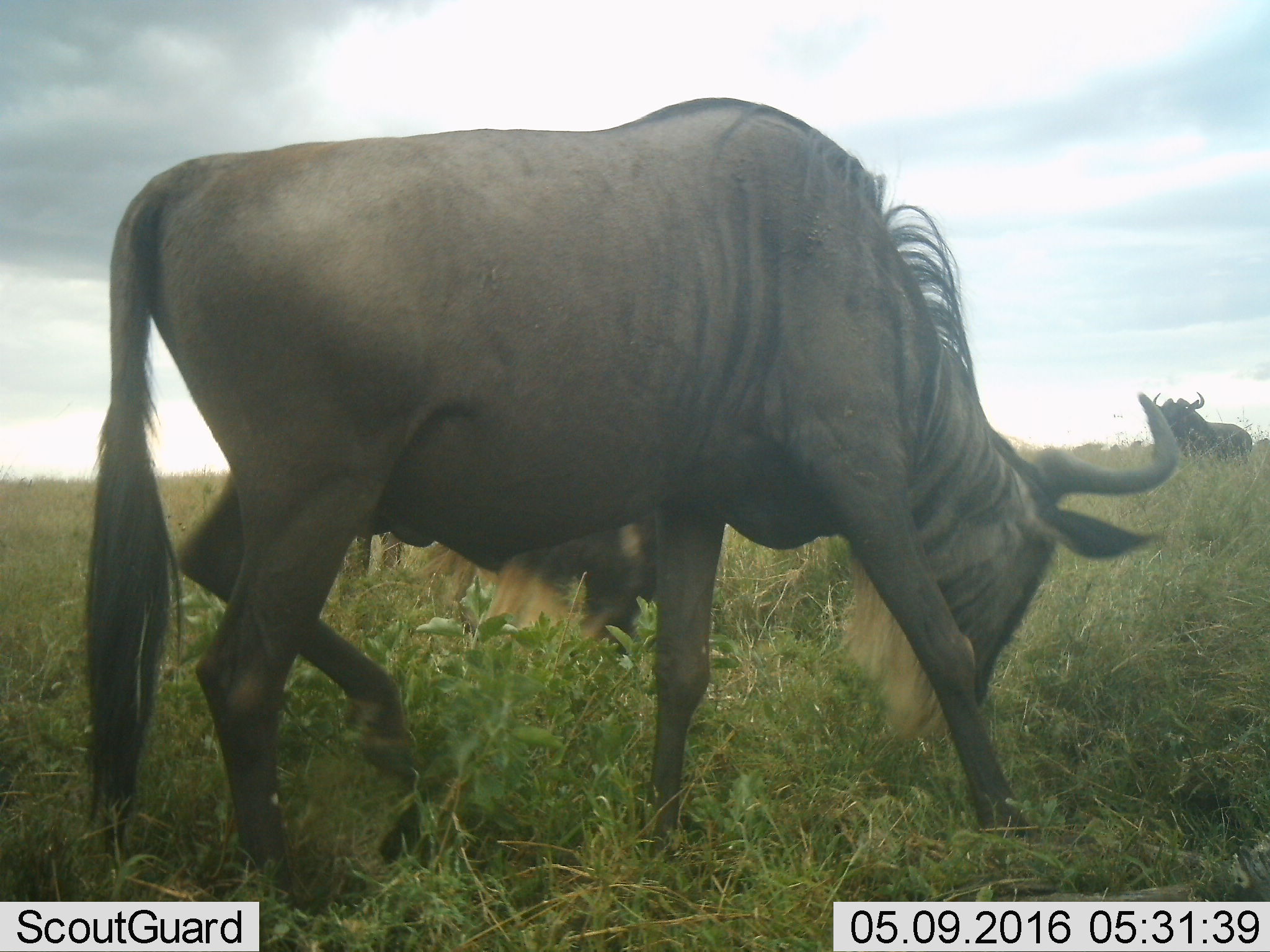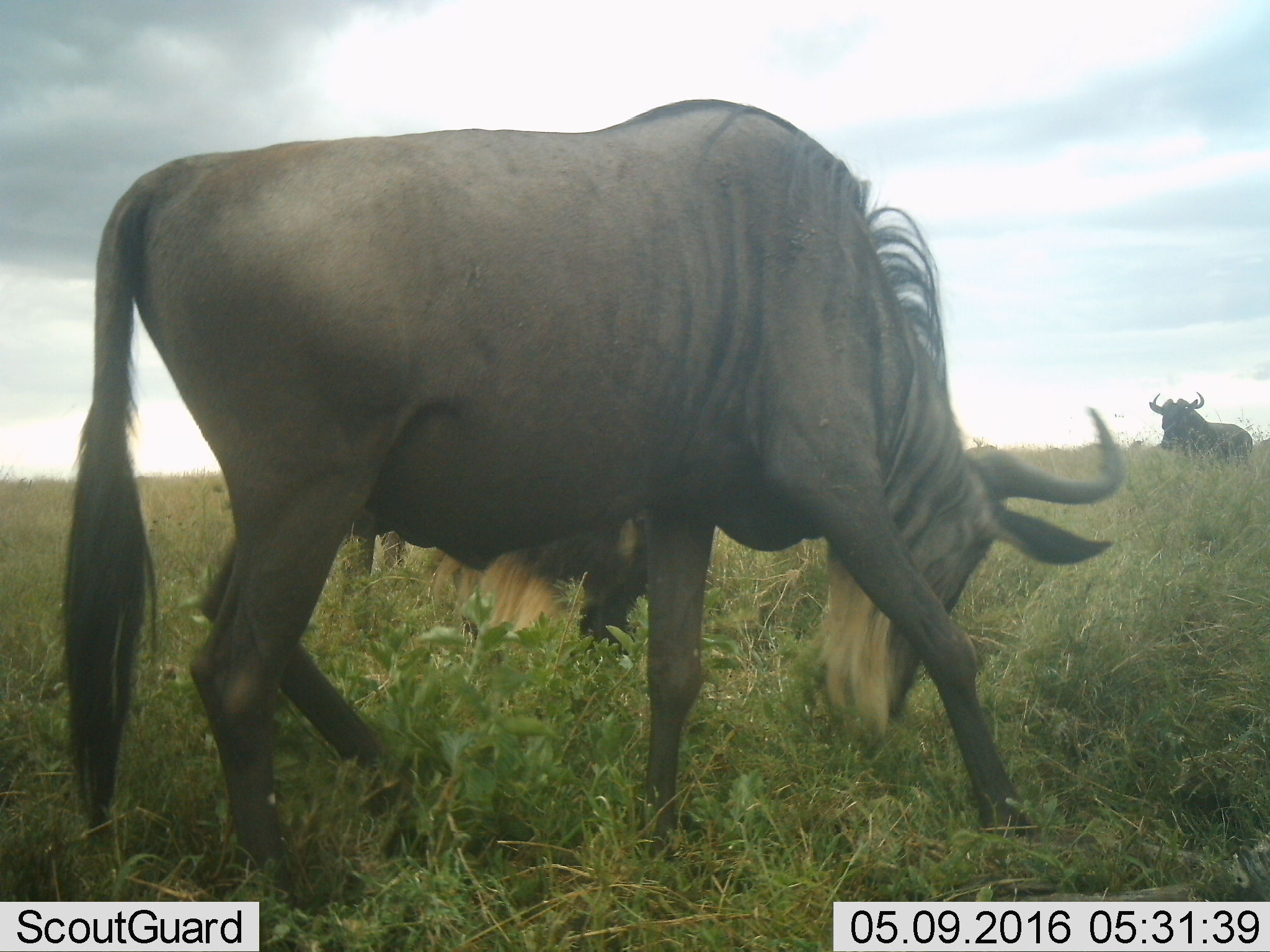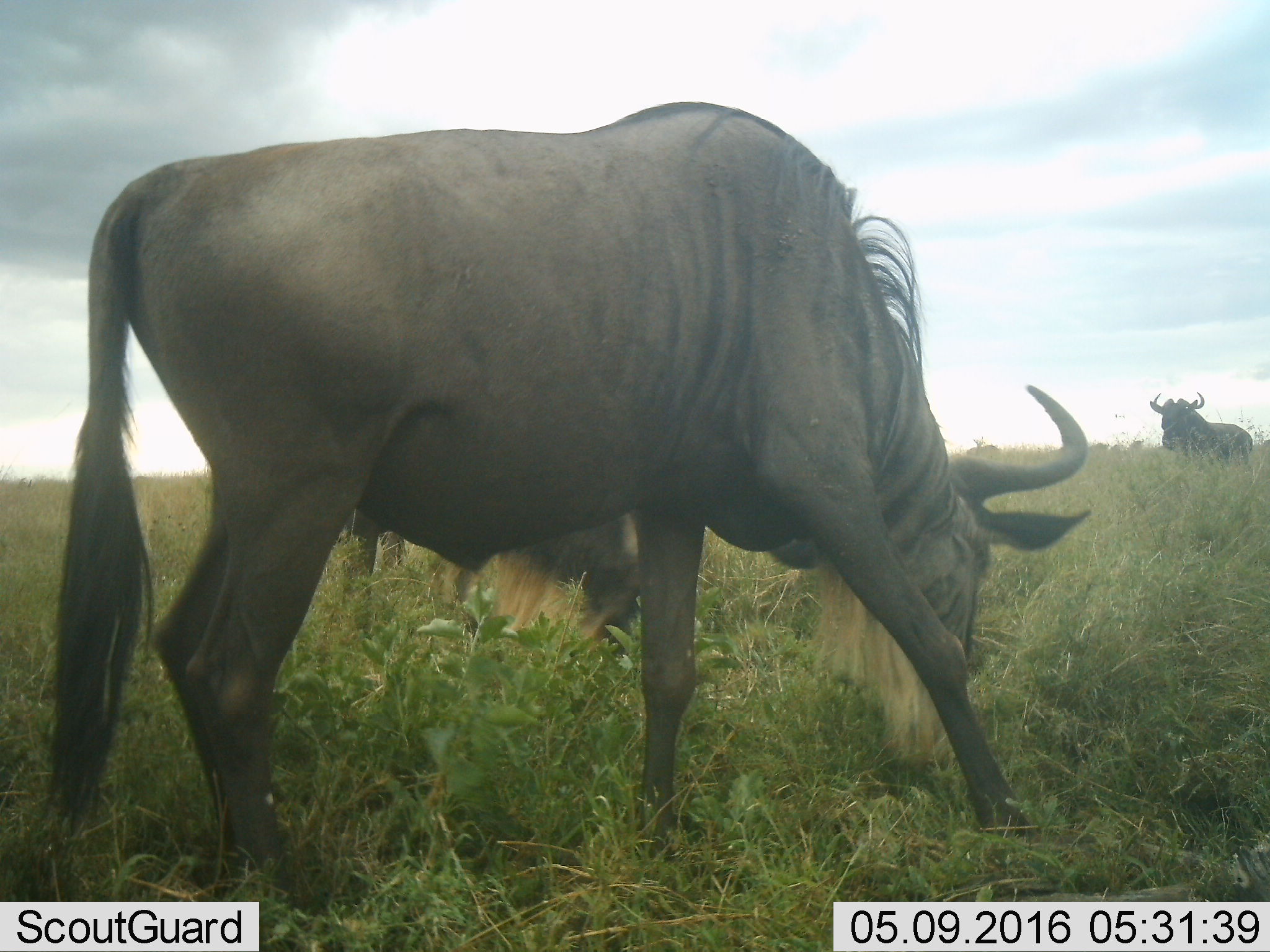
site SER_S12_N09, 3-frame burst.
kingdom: Animalia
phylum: Chordata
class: Mammalia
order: Artiodactyla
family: Bovidae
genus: Connochaetes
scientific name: Connochaetes taurinus taurinus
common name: blue wildebeest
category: wildebeestblue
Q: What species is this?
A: Wildebeestblue (blue wildebeest) (Connochaetes taurinus taurinus).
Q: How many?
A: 2.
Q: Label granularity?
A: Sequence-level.